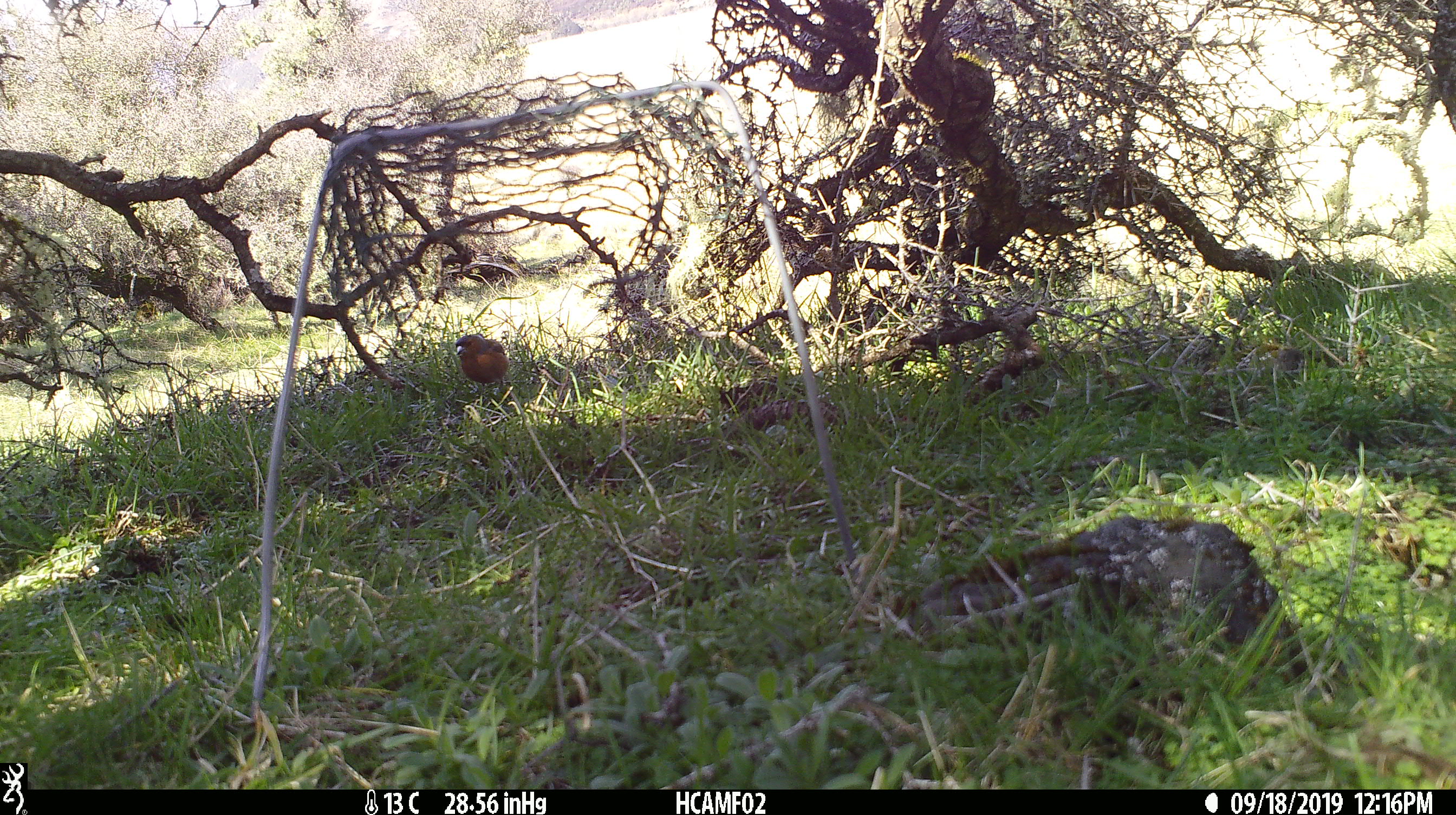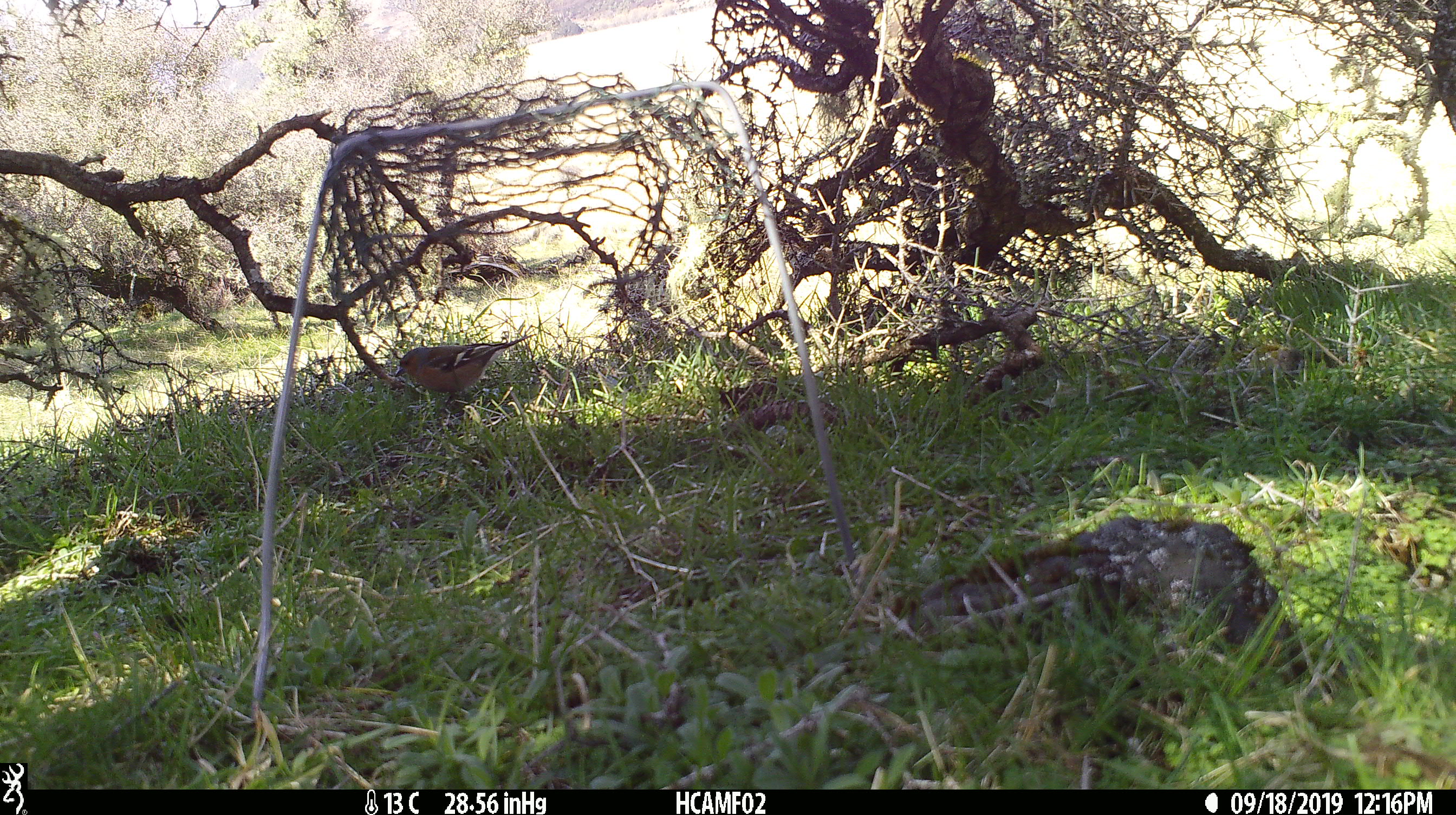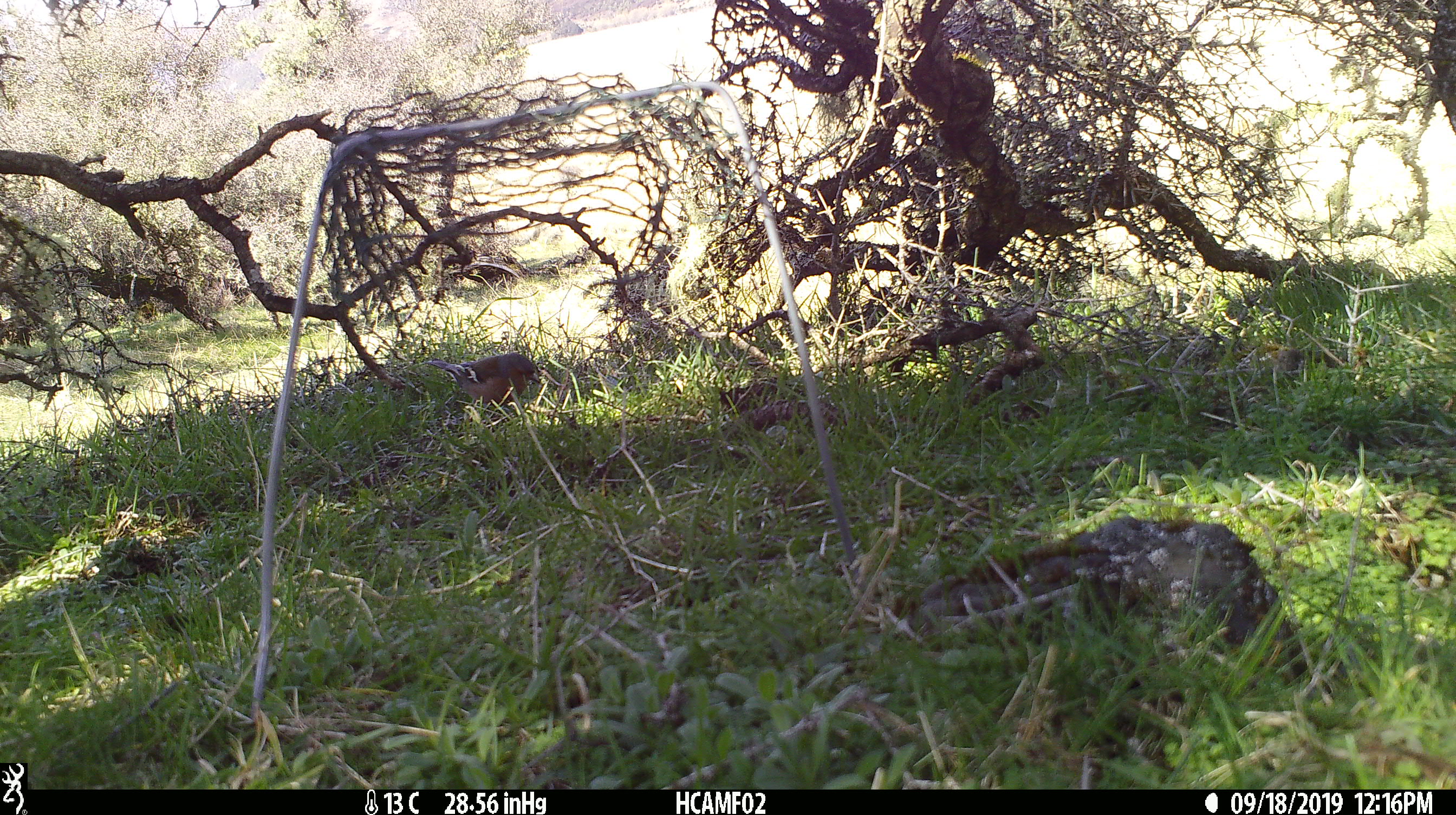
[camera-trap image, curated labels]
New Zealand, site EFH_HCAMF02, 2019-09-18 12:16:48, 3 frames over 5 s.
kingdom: Animalia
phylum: Chordata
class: Aves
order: Passeriformes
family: Fringillidae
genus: Fringilla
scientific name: Fringilla coelebs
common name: common chaffinch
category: chaffinch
Chaffinch (common chaffinch) (Fringilla coelebs).